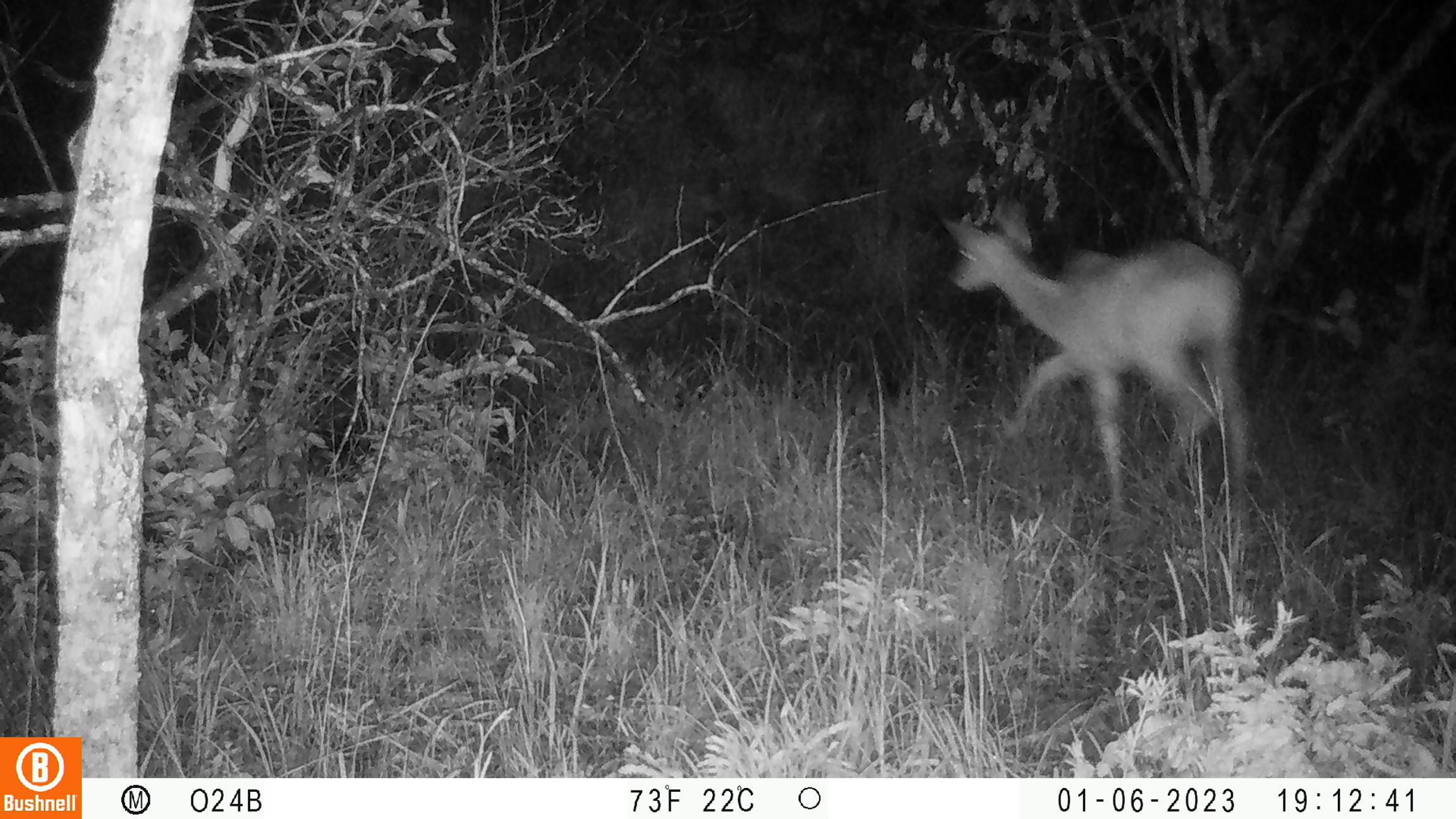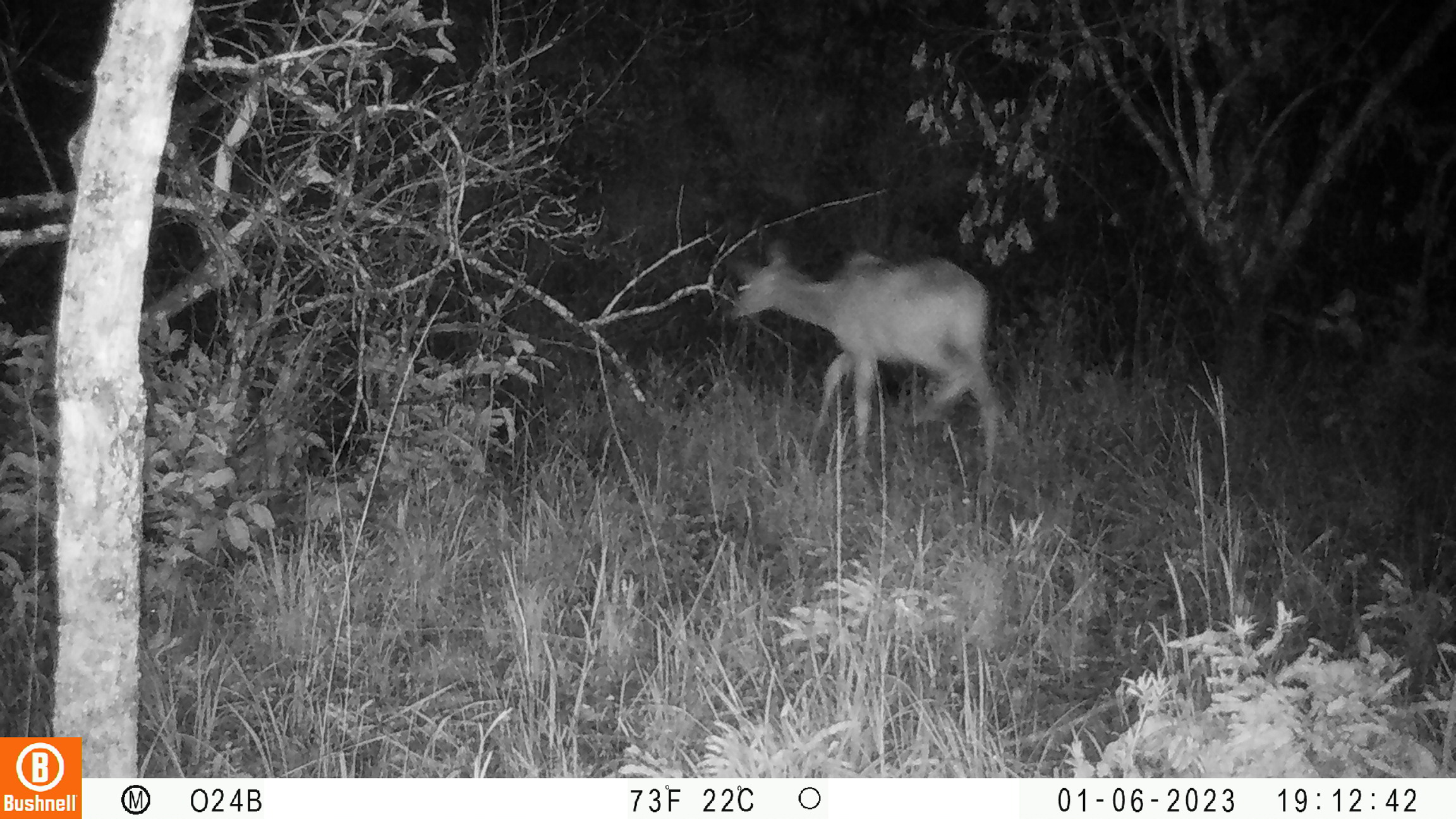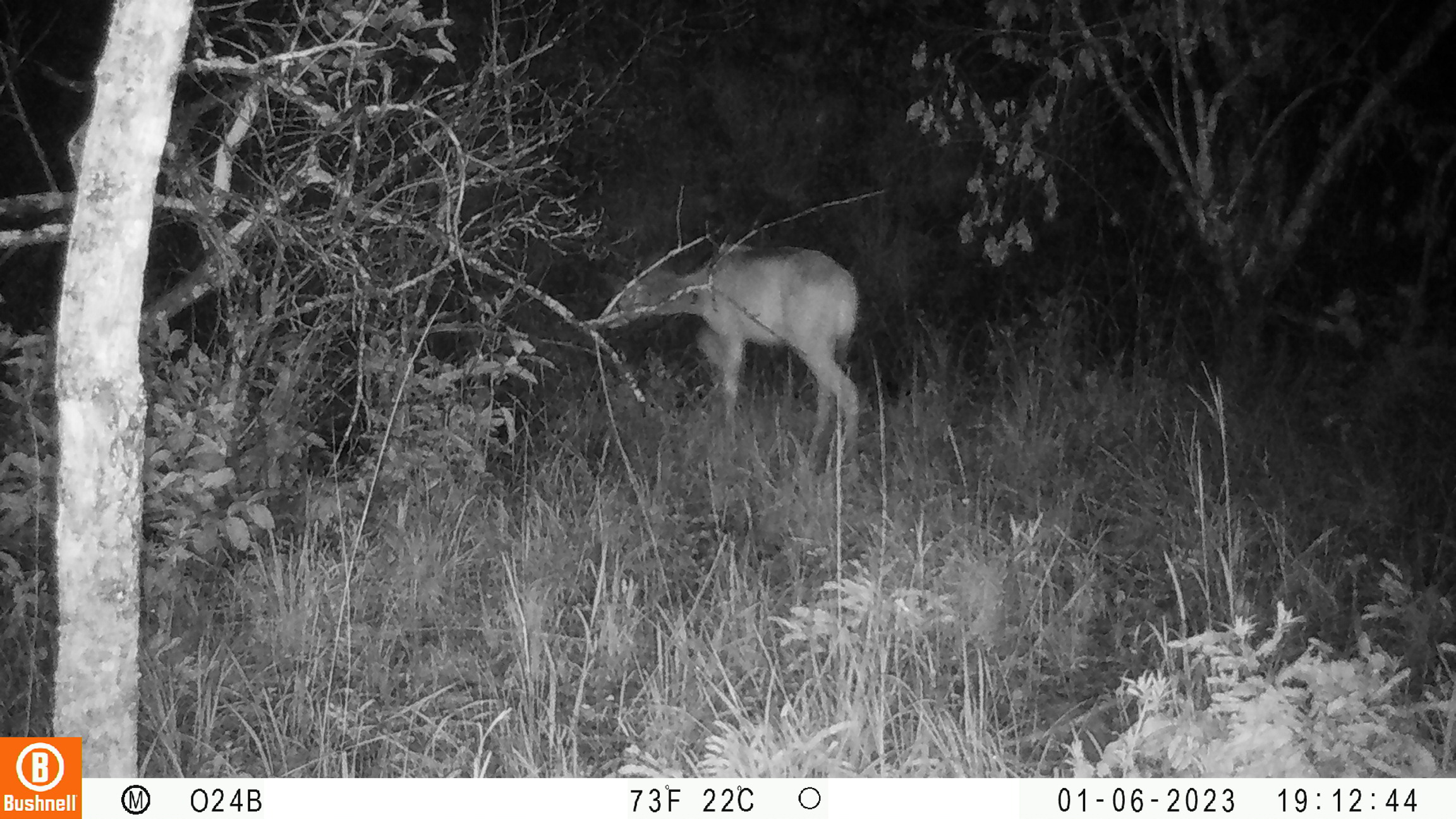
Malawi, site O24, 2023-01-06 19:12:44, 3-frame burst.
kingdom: Animalia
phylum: Chordata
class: Mammalia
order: Artiodactyla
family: Bovidae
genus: Tragelaphus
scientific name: Tragelaphus strepsiceros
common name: greater kudu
Greater kudu (Tragelaphus strepsiceros), count 1.